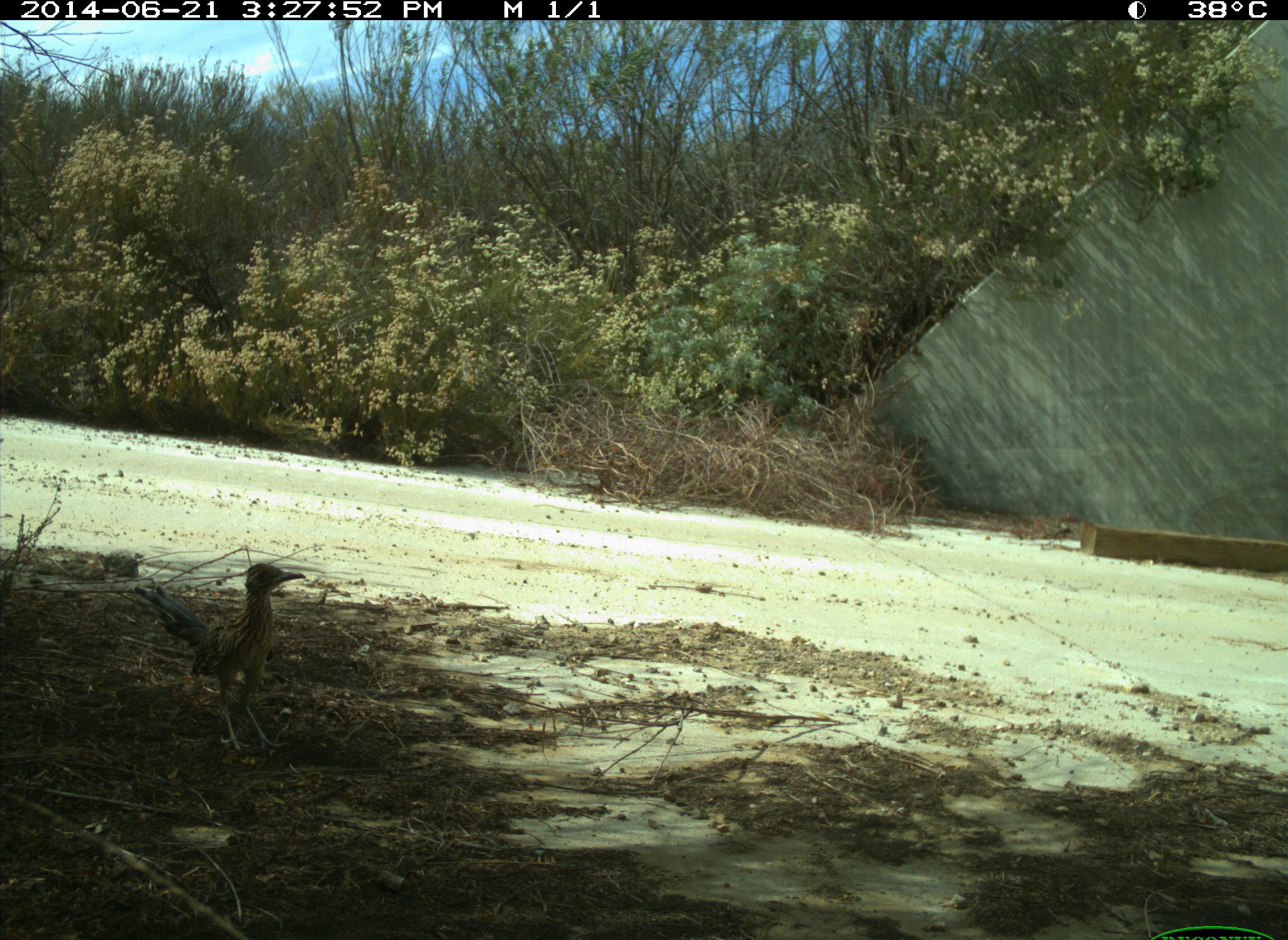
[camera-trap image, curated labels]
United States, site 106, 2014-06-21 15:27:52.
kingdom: Animalia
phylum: Chordata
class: Aves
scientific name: Aves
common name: bird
Bird (Aves).